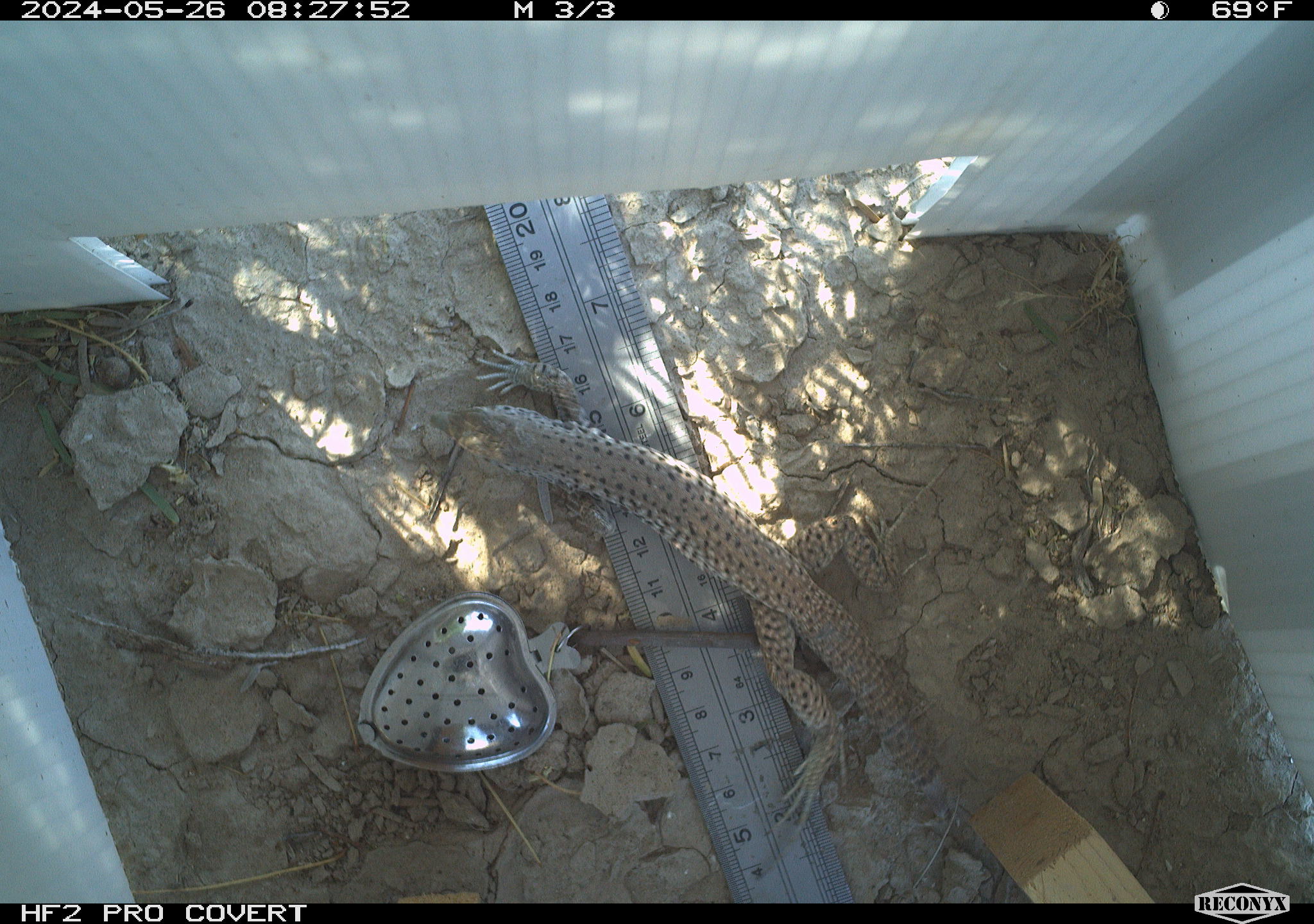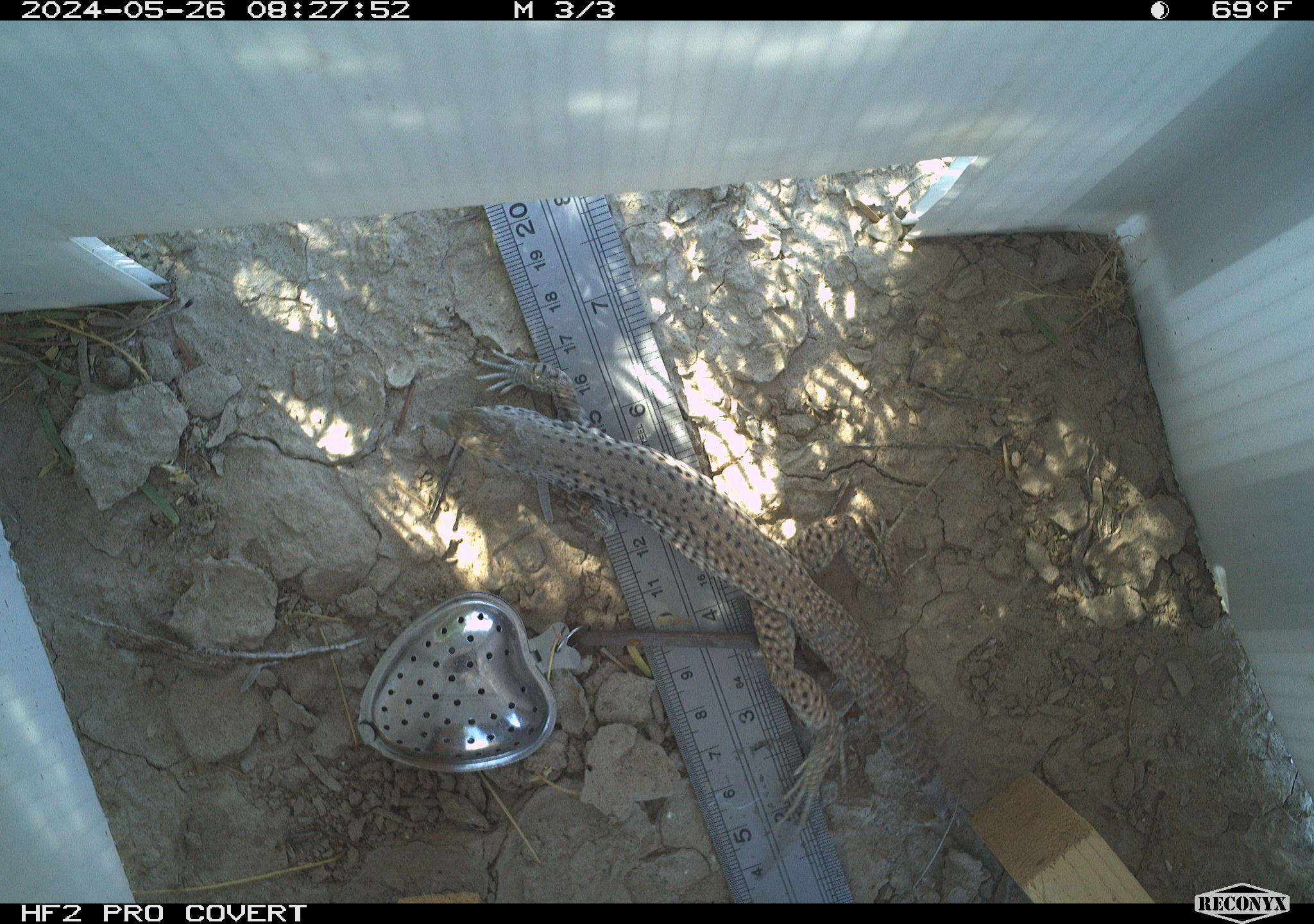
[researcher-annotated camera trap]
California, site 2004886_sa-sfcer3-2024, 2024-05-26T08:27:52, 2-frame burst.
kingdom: Animalia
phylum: Chordata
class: Reptilia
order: Squamata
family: Teiidae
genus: Aspidoscelis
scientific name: Aspidoscelis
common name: whiptail lizards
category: aspidoscelis species